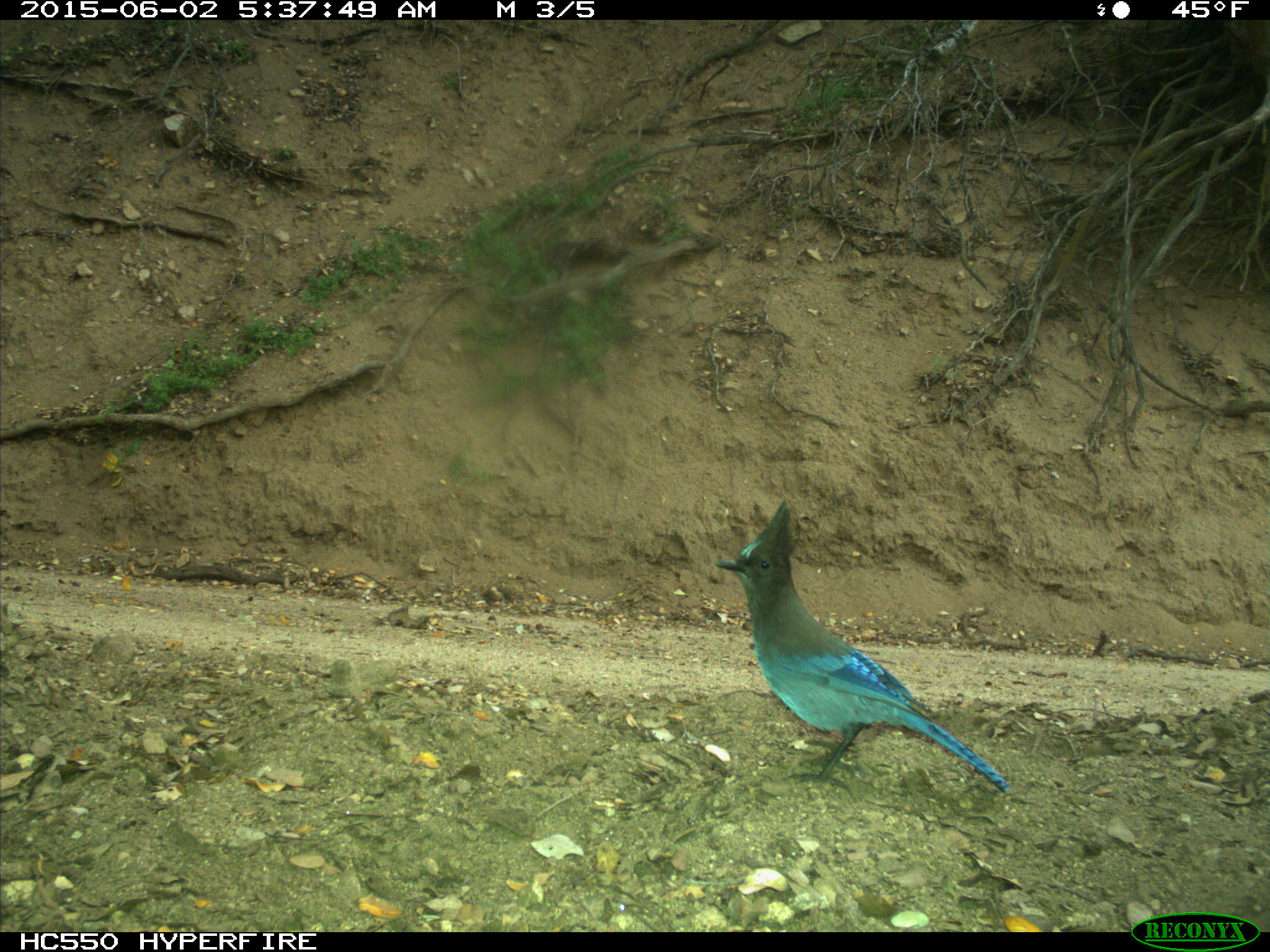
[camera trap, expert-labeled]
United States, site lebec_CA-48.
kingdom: Animalia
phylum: Chordata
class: Aves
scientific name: Aves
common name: birds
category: unidentified bird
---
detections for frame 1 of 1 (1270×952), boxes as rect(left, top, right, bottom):
animal: rect(715, 498, 1010, 795)